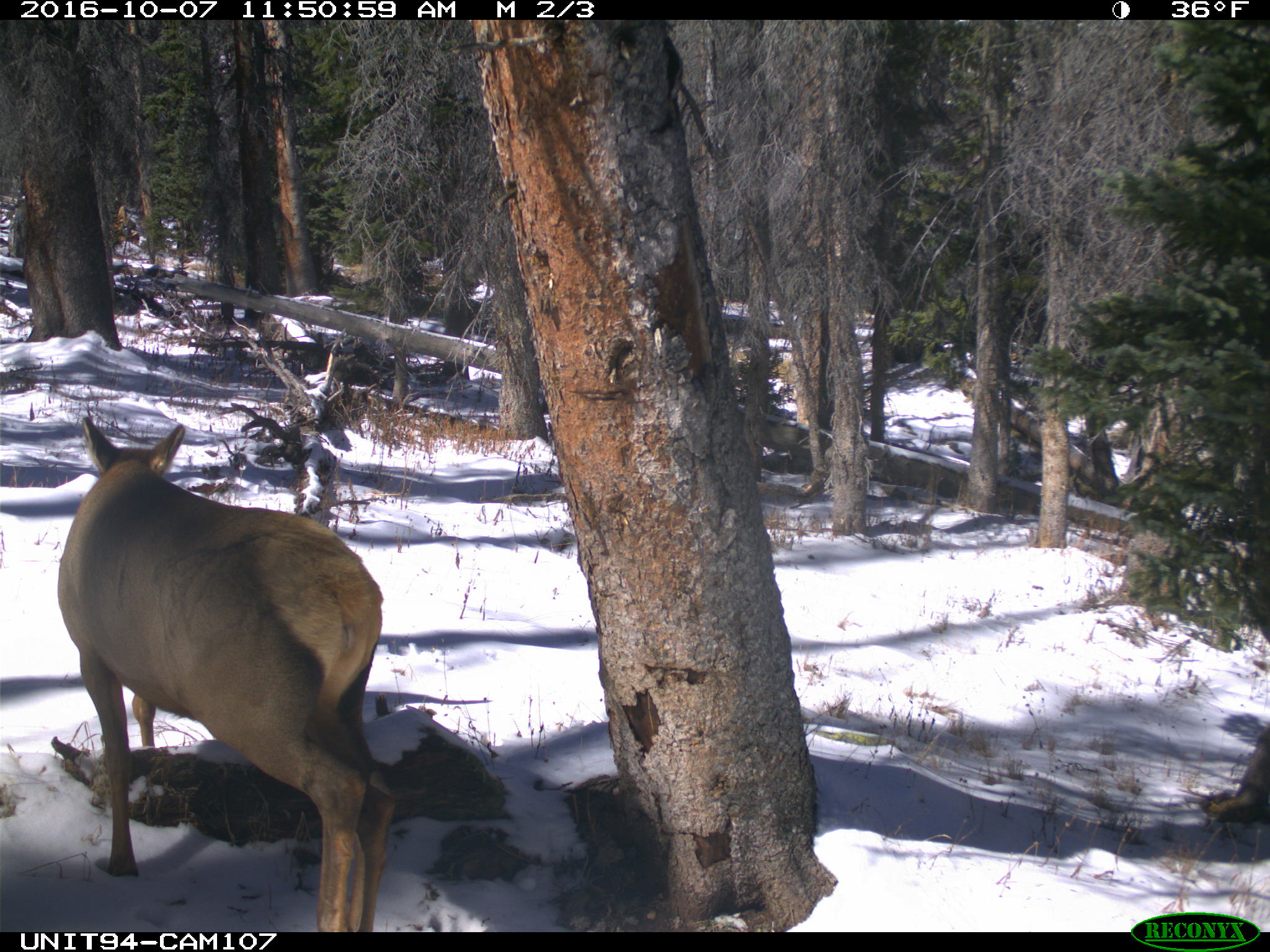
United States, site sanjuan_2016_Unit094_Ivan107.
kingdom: Animalia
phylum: Chordata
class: Mammalia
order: Artiodactyla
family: Cervidae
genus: Cervus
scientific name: Cervus elaphus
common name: red deer